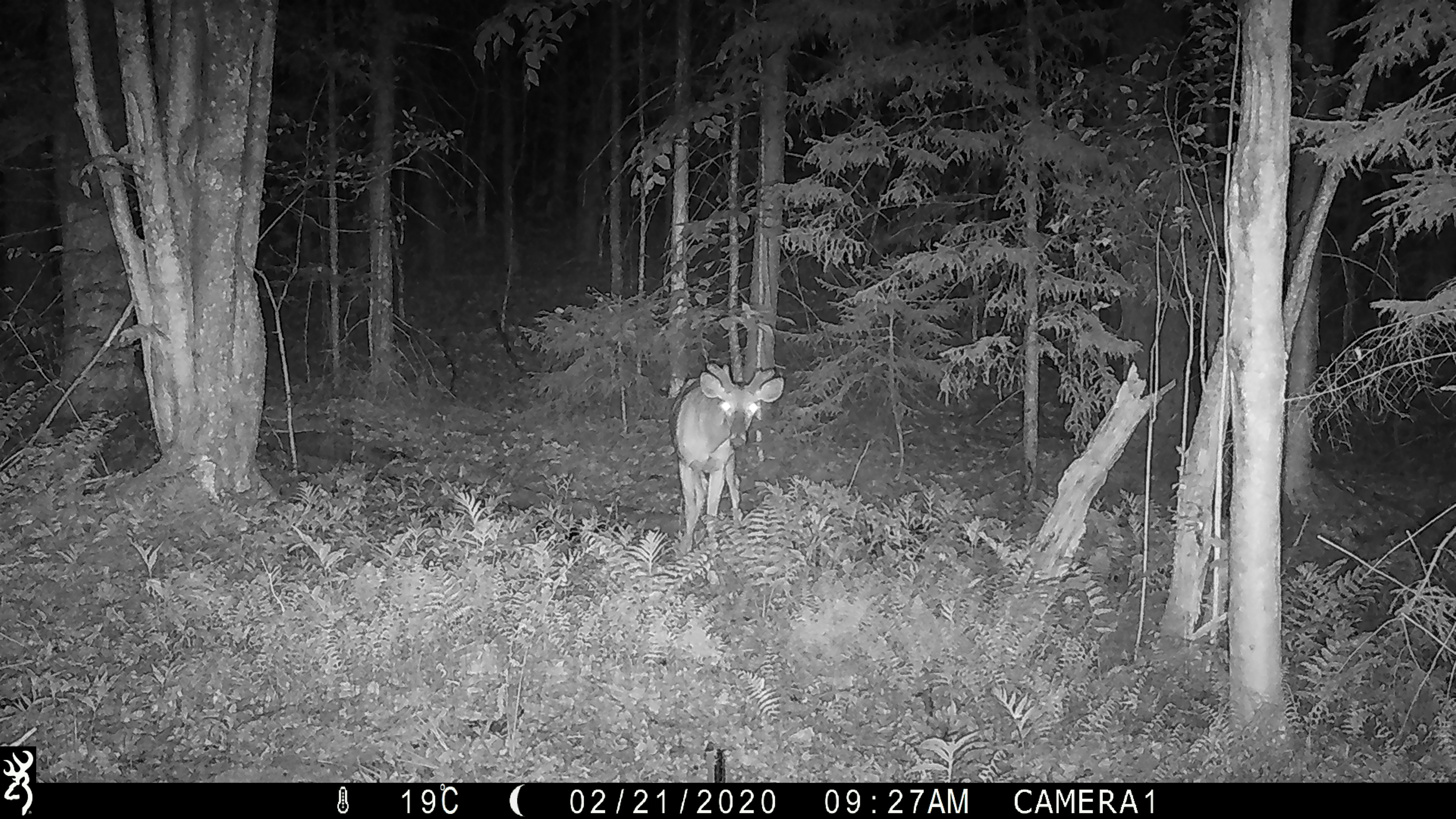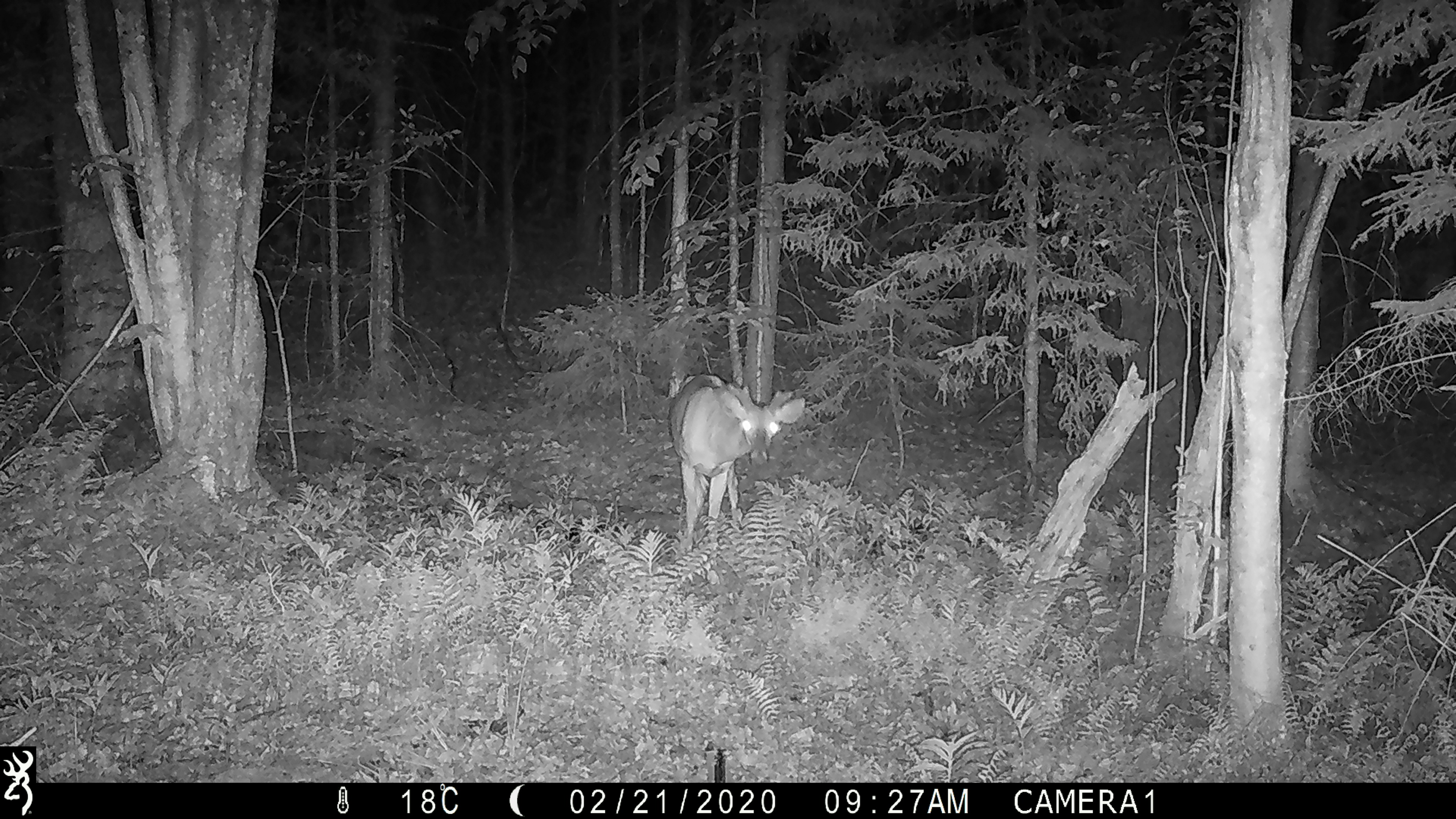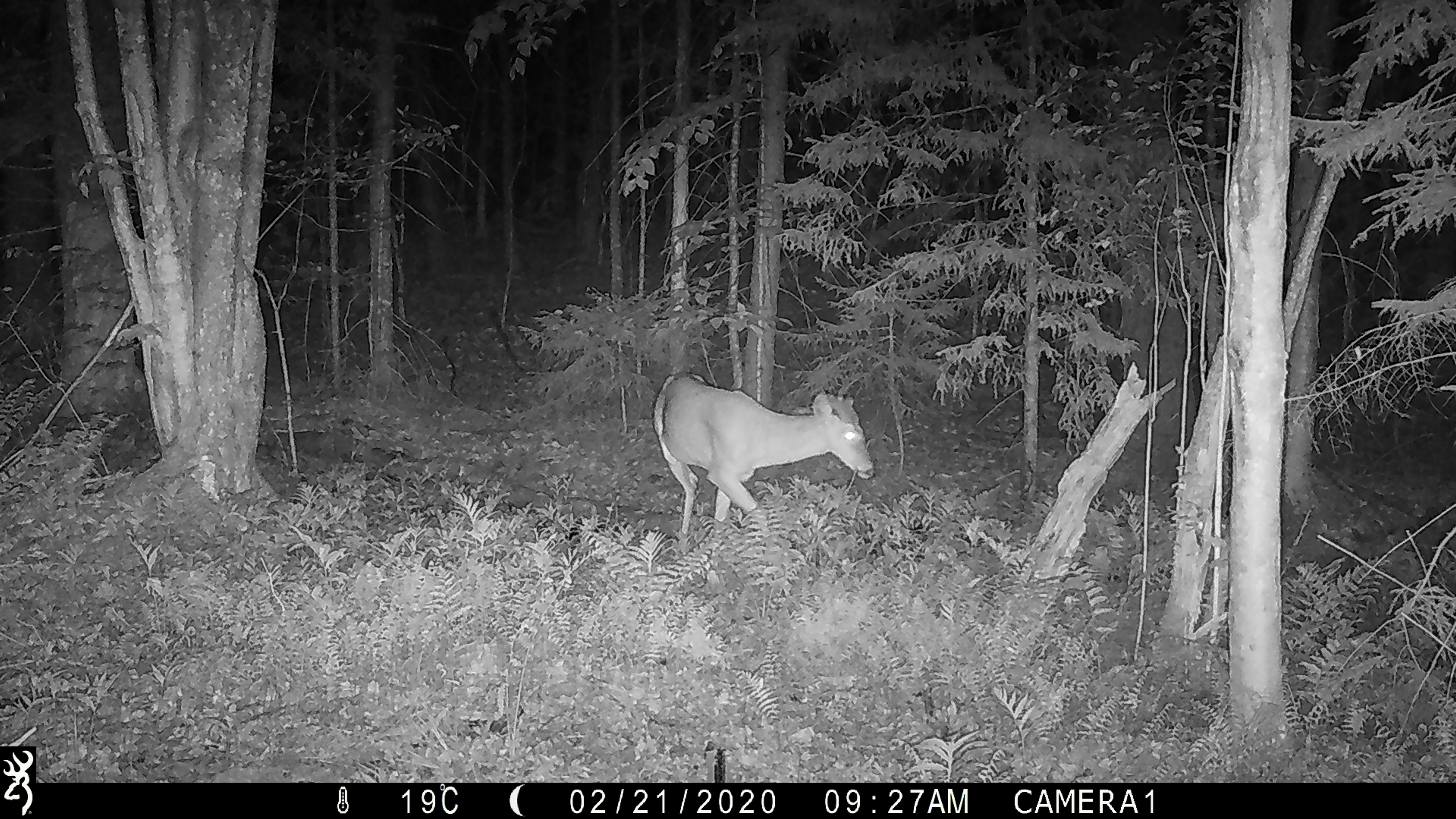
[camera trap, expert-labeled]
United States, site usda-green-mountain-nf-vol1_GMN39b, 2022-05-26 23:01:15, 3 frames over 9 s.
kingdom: Animalia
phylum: Chordata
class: Mammalia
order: Artiodactyla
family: Cervidae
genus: Odocoileus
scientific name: Odocoileus virginianus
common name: white-tailed deer